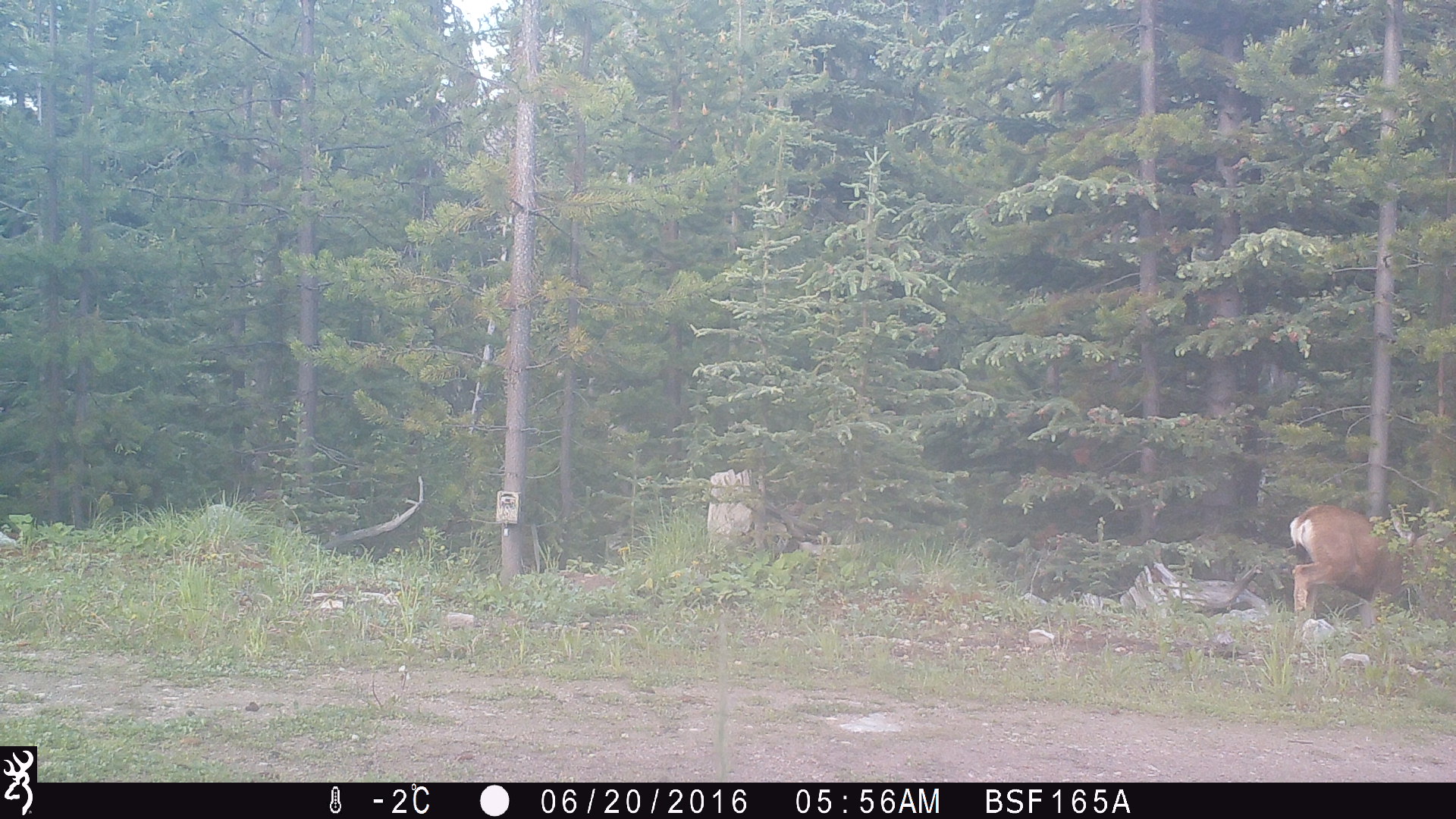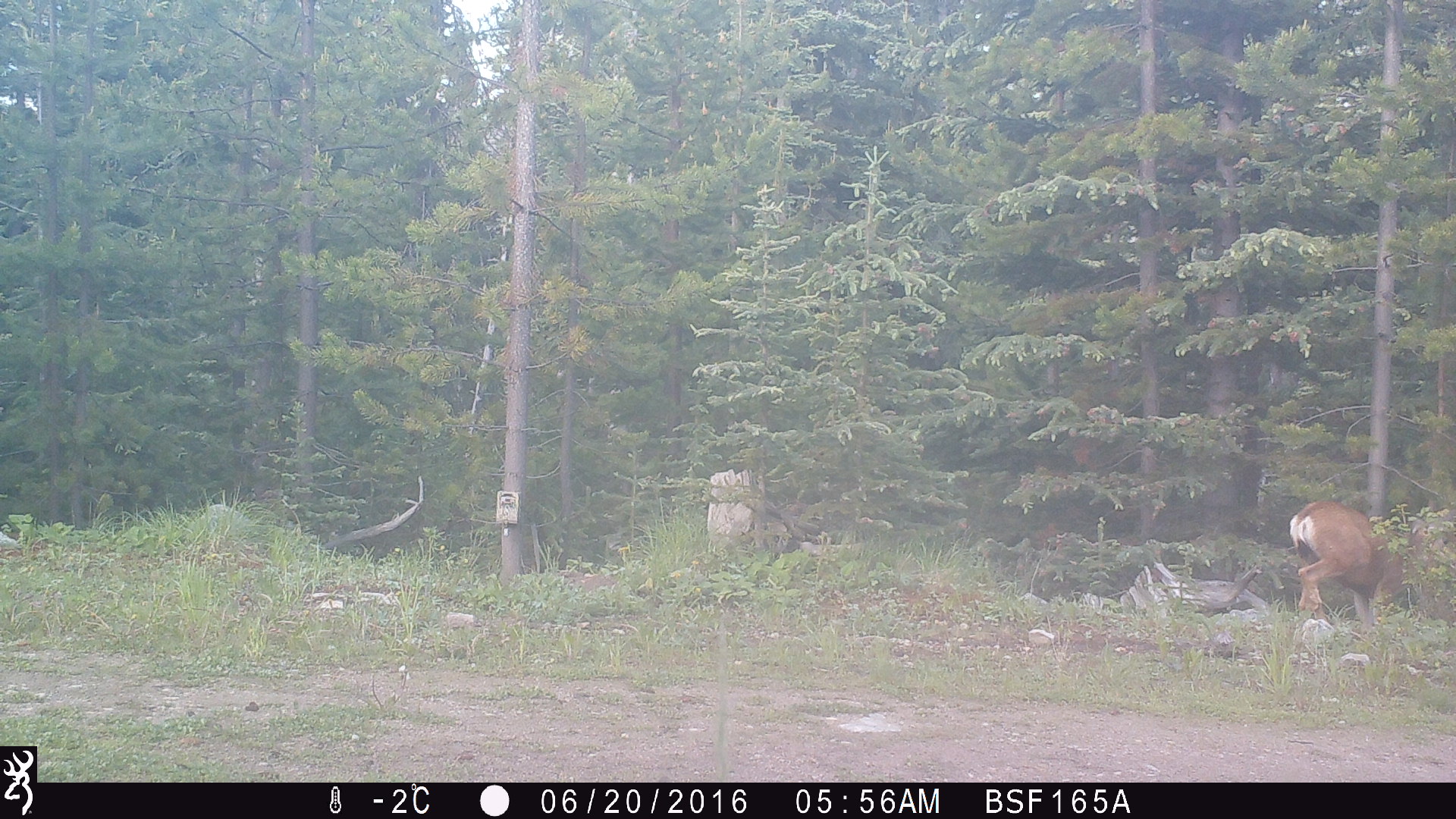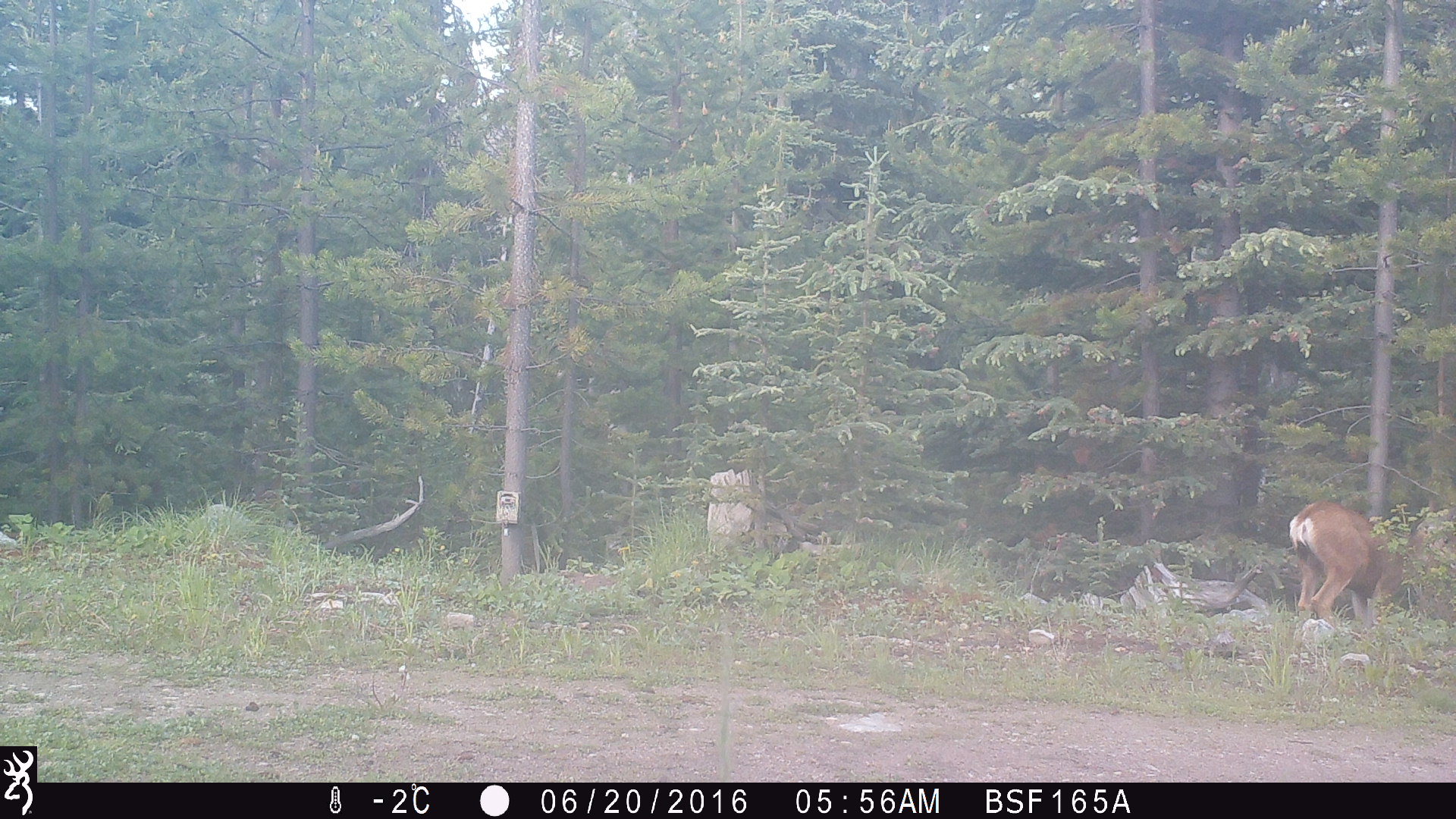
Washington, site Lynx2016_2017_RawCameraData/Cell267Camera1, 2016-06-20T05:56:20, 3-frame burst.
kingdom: Animalia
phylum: Chordata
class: Mammalia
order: Artiodactyla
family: Cervidae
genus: Odocoileus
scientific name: Odocoileus hemionus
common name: mule deer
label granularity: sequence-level